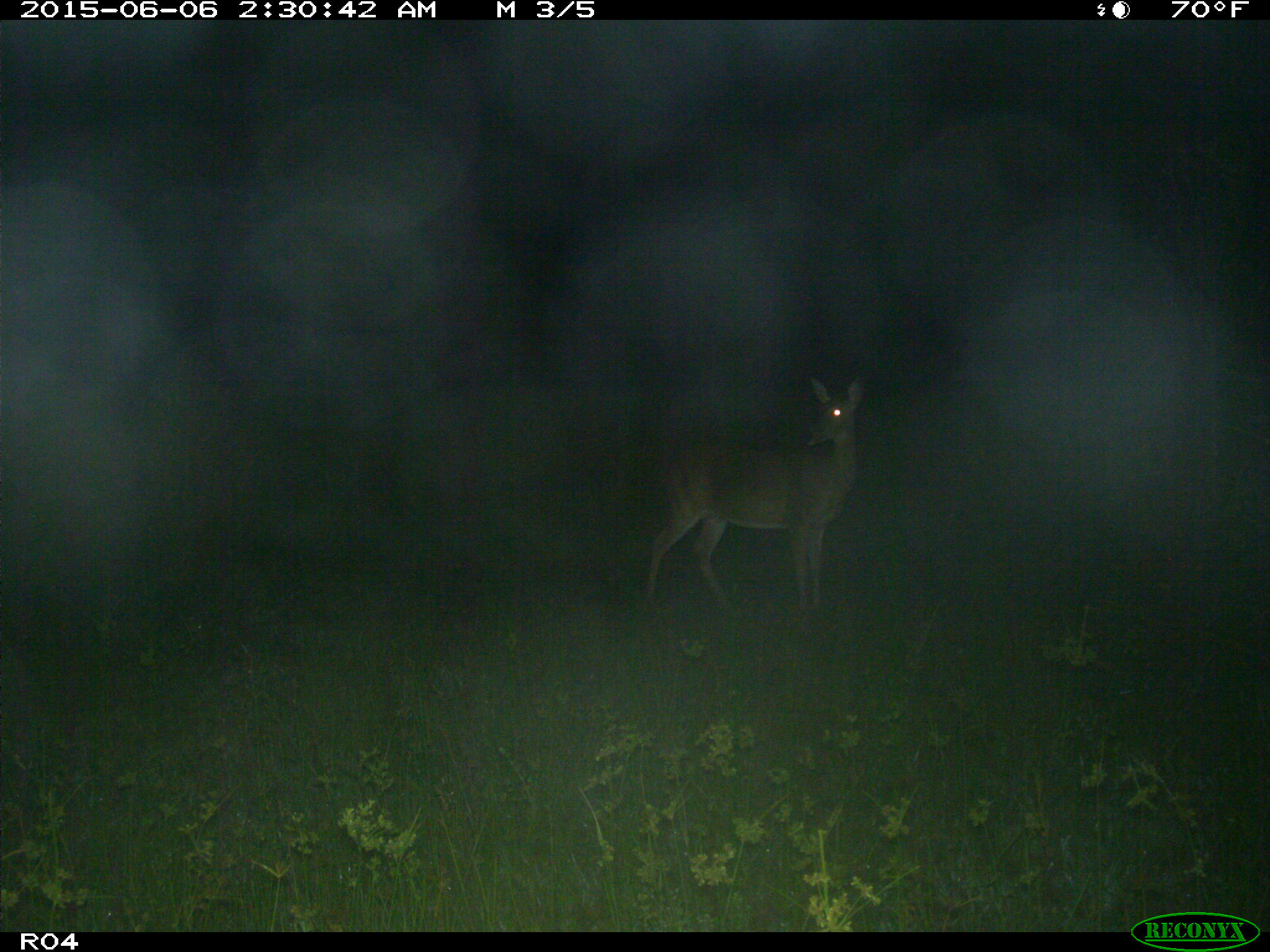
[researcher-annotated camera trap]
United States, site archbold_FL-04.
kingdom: Animalia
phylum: Chordata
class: Mammalia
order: Artiodactyla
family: Cervidae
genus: Odocoileus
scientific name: Odocoileus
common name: deer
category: unidentified deer